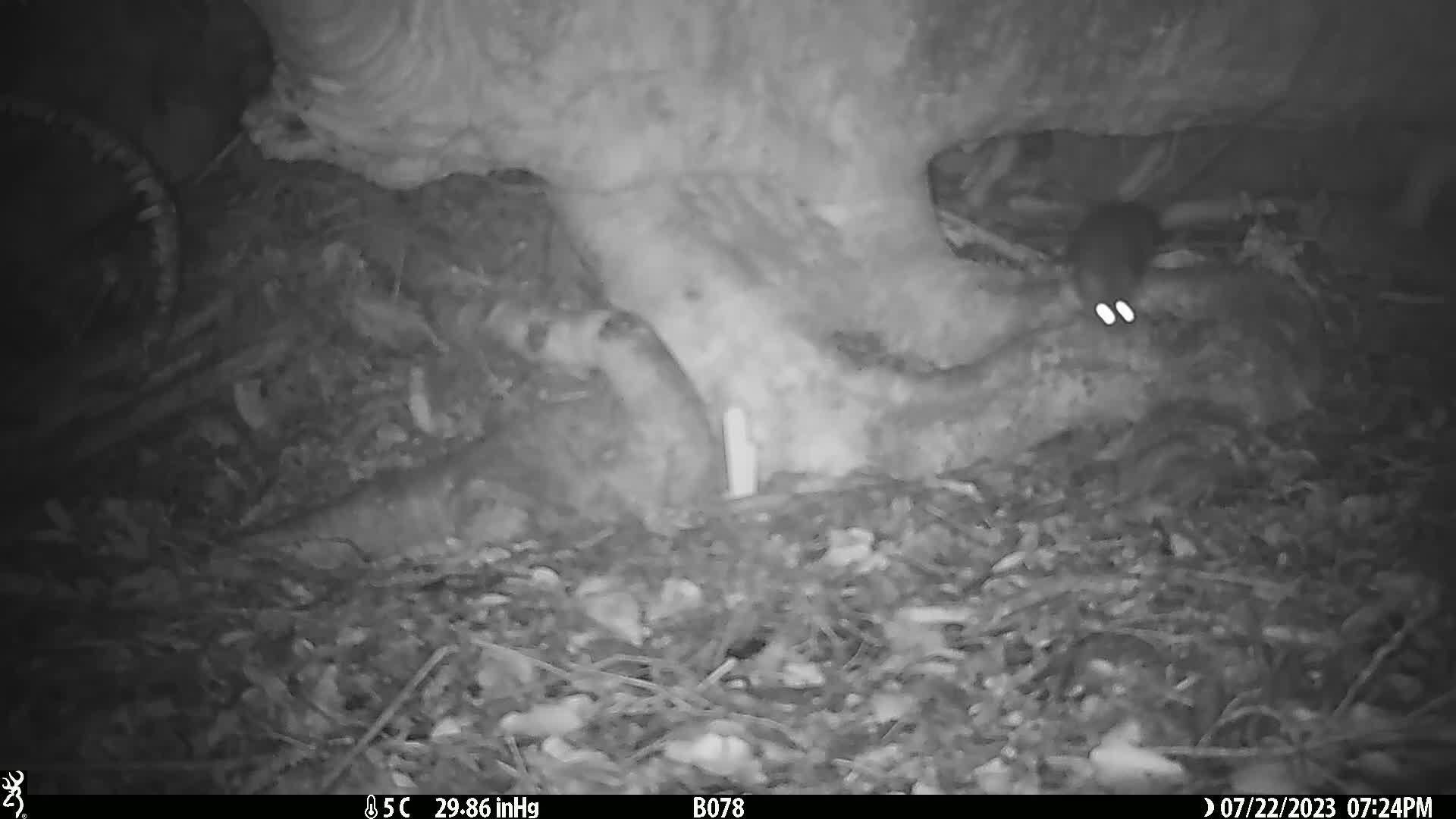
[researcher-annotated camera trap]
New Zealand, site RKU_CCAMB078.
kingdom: Animalia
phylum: Chordata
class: Mammalia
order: Rodentia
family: Muridae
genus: Rattus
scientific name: Rattus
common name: rat